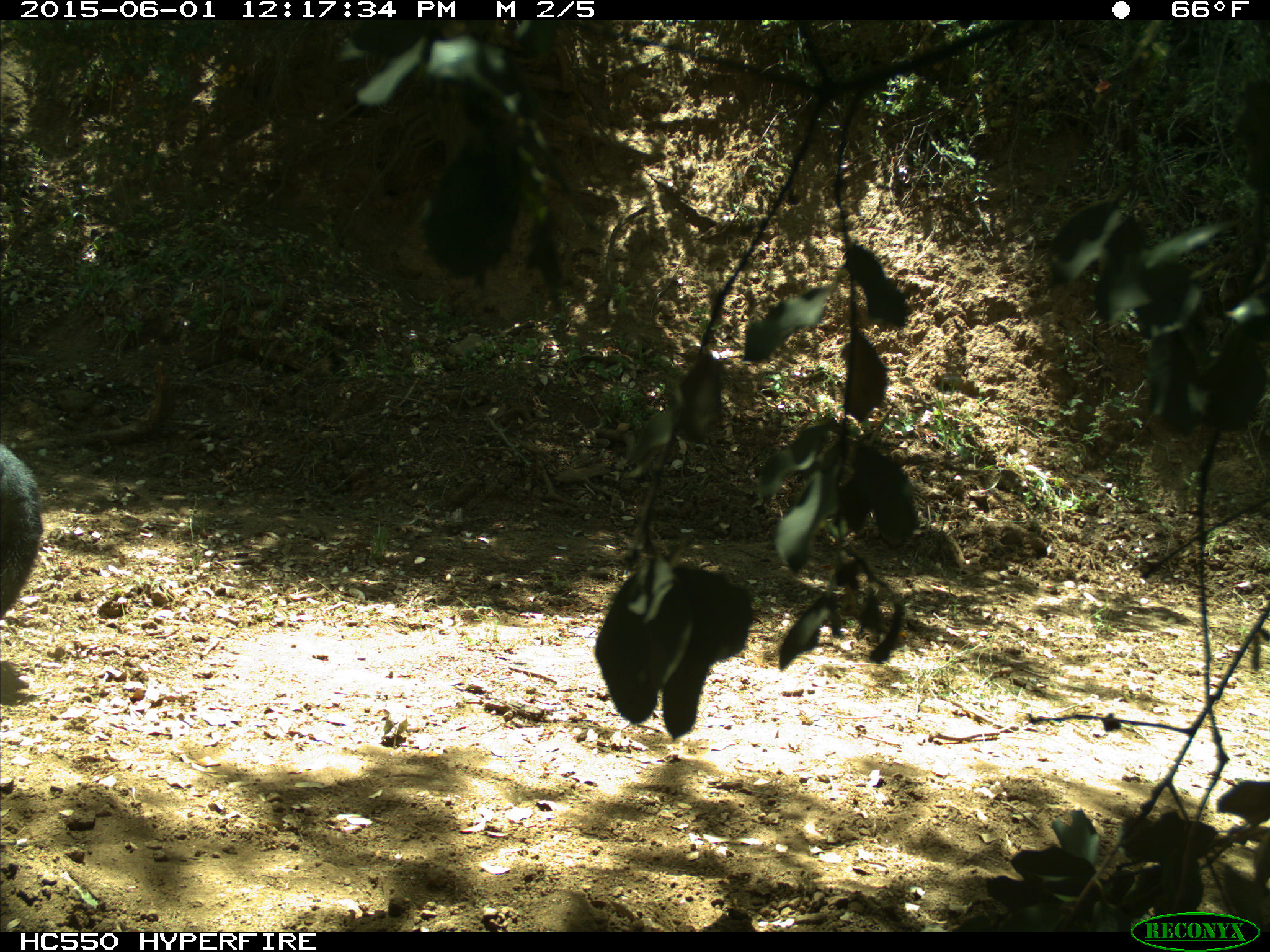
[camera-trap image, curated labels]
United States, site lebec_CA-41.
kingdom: Animalia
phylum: Chordata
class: Mammalia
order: Artiodactyla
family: Bovidae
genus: Bos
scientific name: Bos taurus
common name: domestic cow